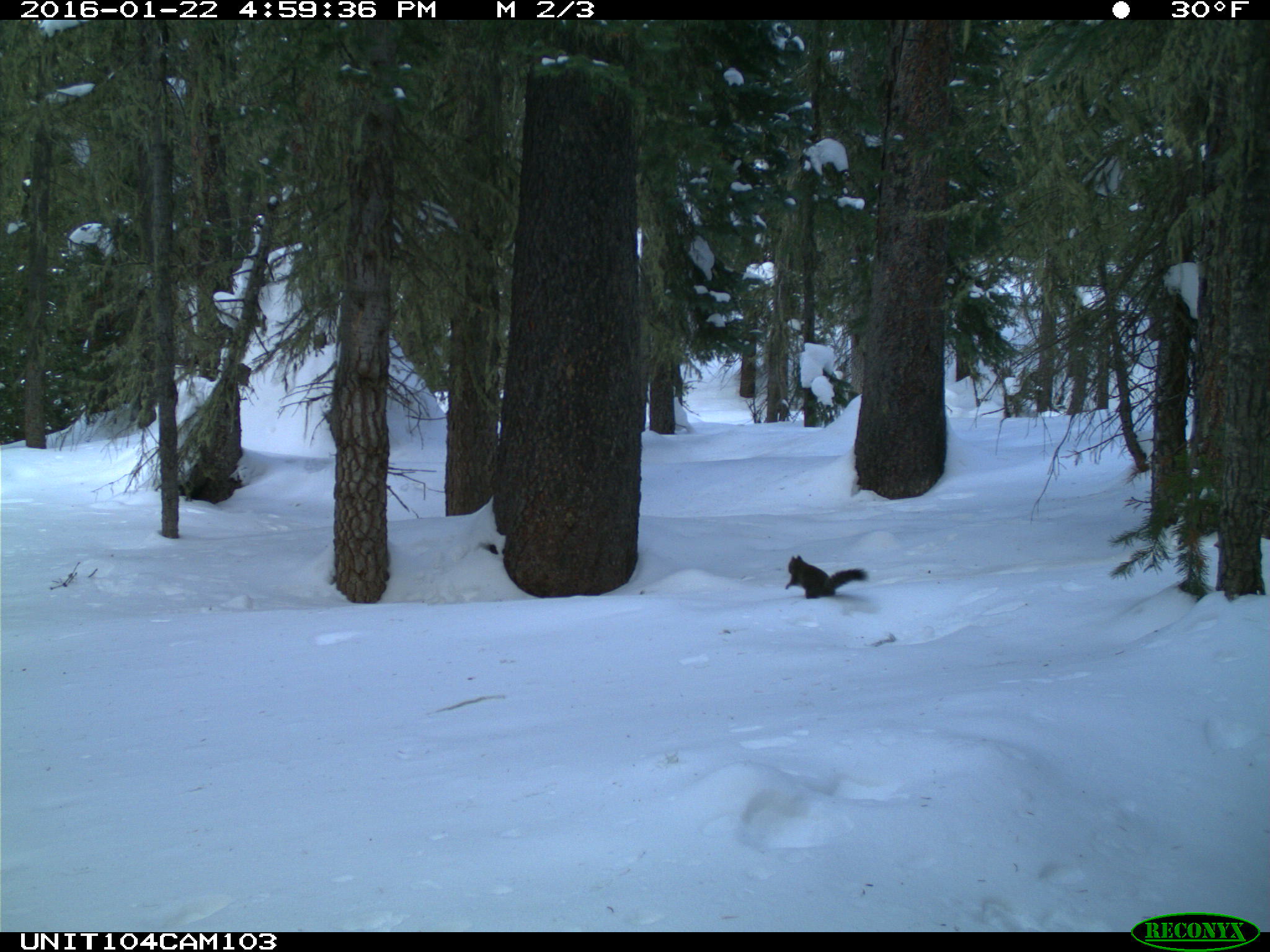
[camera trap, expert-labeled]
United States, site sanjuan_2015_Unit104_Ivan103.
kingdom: Animalia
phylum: Chordata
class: Mammalia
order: Rodentia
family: Sciuridae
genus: Tamiasciurus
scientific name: Tamiasciurus hudsonicus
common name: american red squirrel